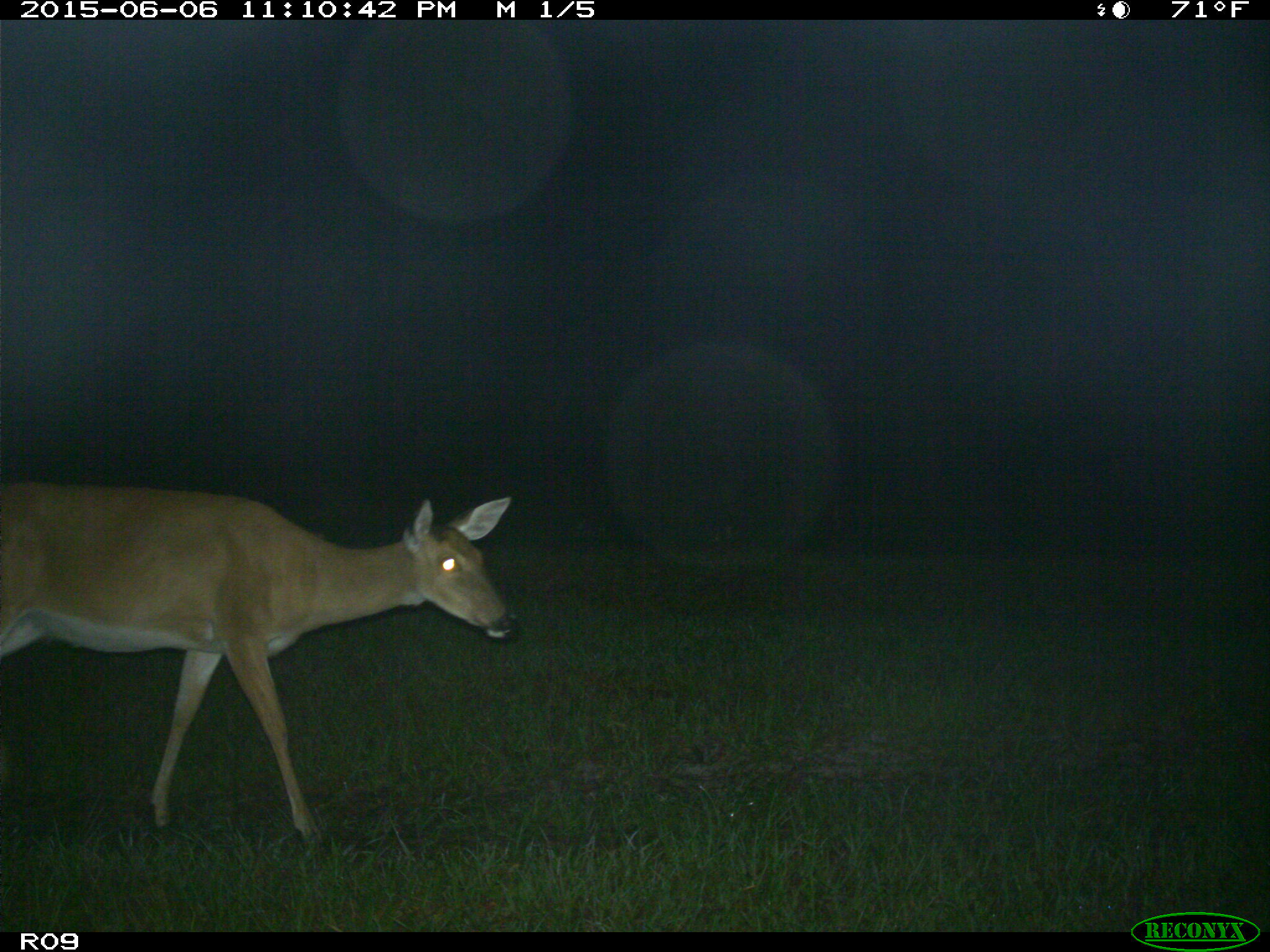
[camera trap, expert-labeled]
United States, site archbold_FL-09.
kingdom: Animalia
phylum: Chordata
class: Mammalia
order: Artiodactyla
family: Cervidae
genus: Odocoileus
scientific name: Odocoileus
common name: deer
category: unidentified deer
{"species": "unidentified deer (deer) (Odocoileus)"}